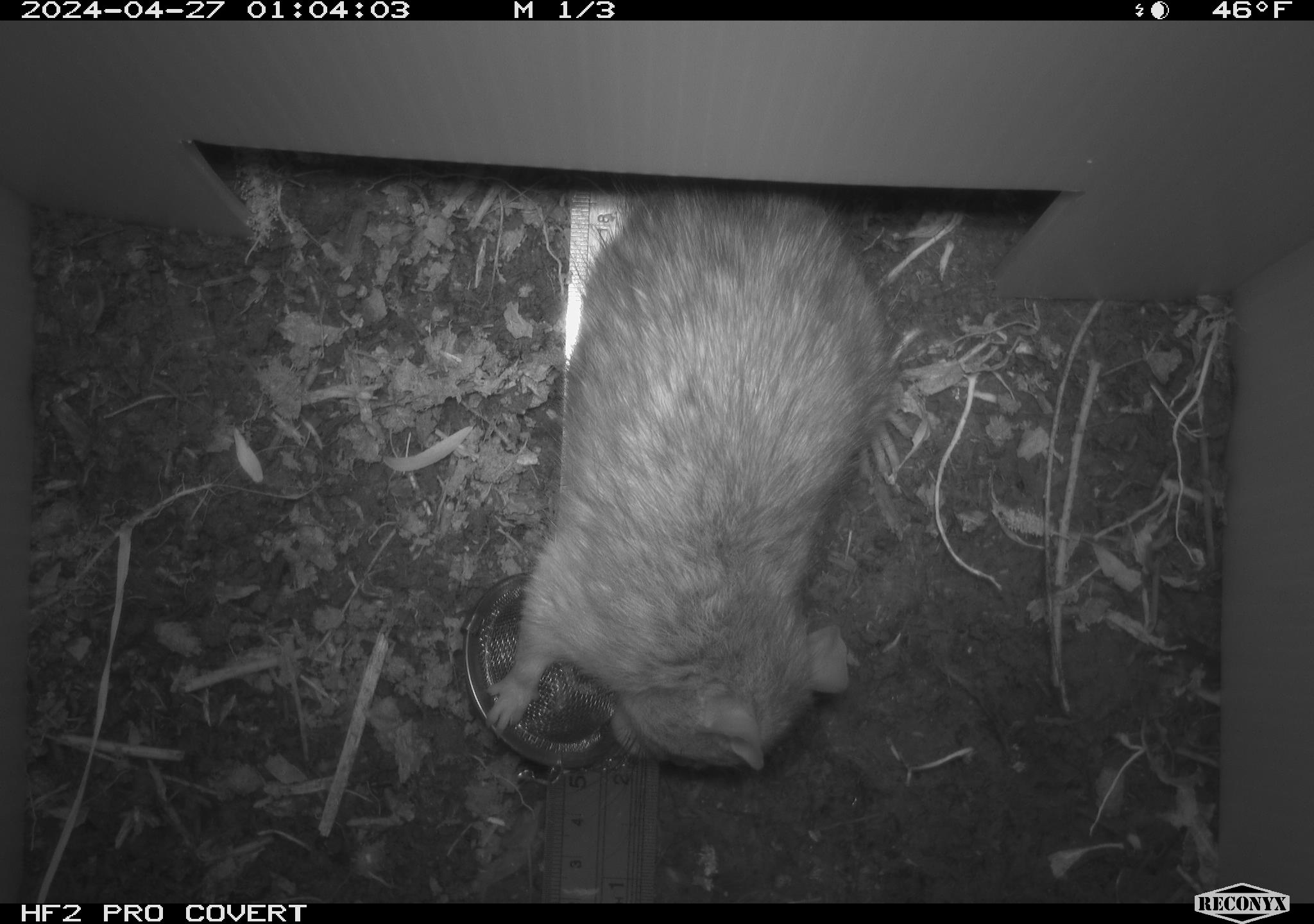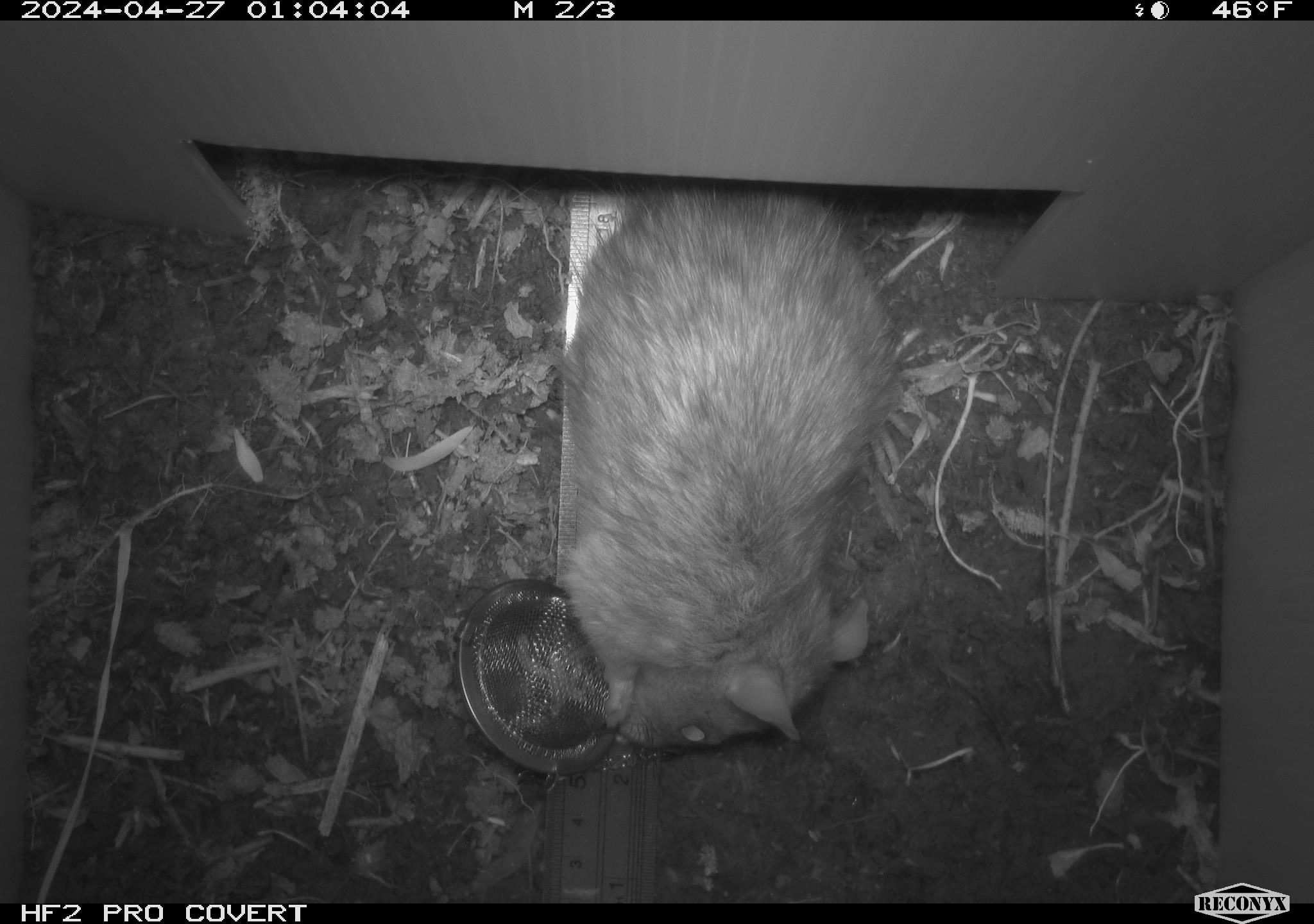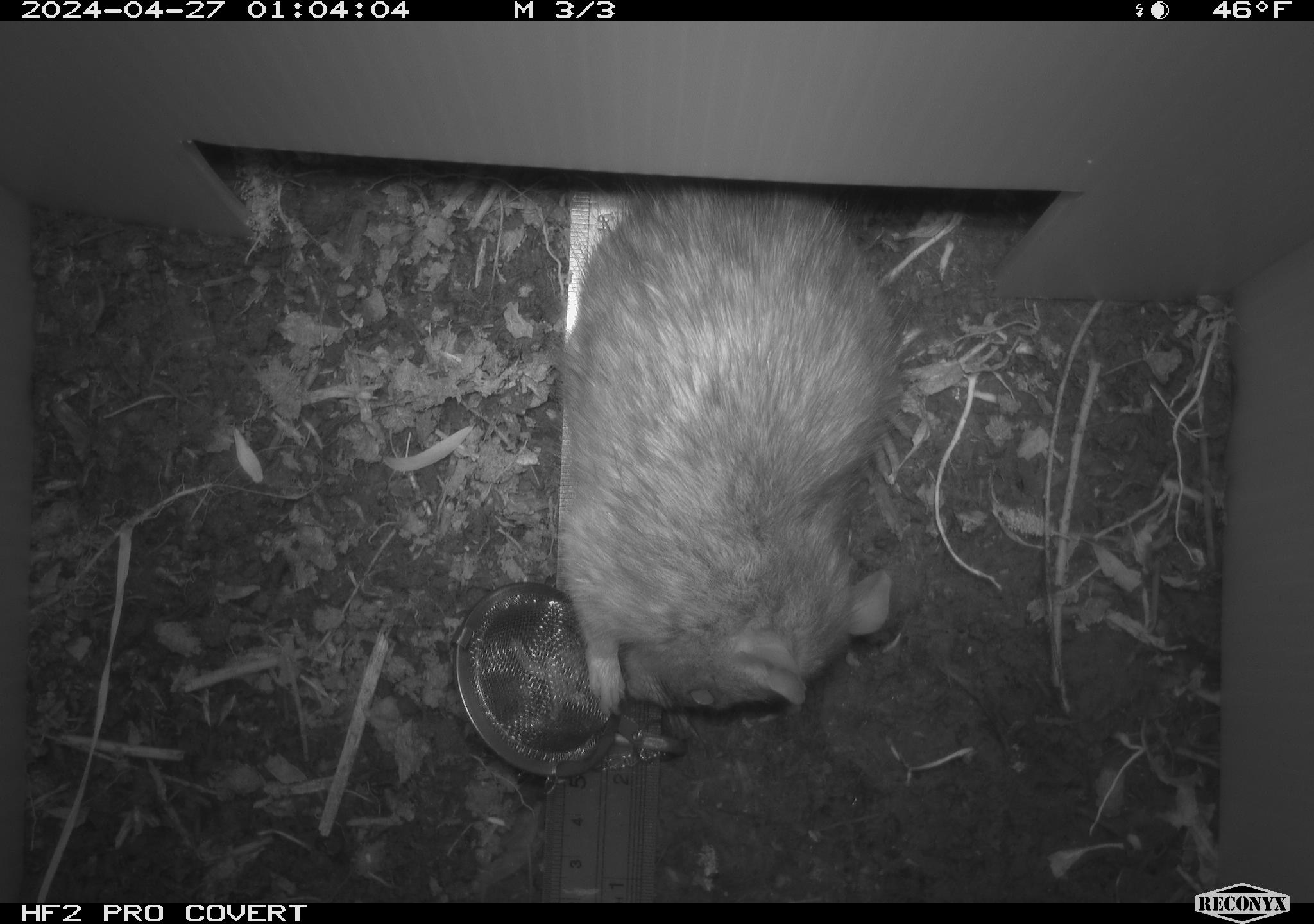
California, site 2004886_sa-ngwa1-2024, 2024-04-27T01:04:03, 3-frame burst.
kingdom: Animalia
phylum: Chordata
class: Mammalia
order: Rodentia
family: Muridae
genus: Rattus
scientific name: Rattus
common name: rat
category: rattus species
Rattus species (rat) (Rattus).